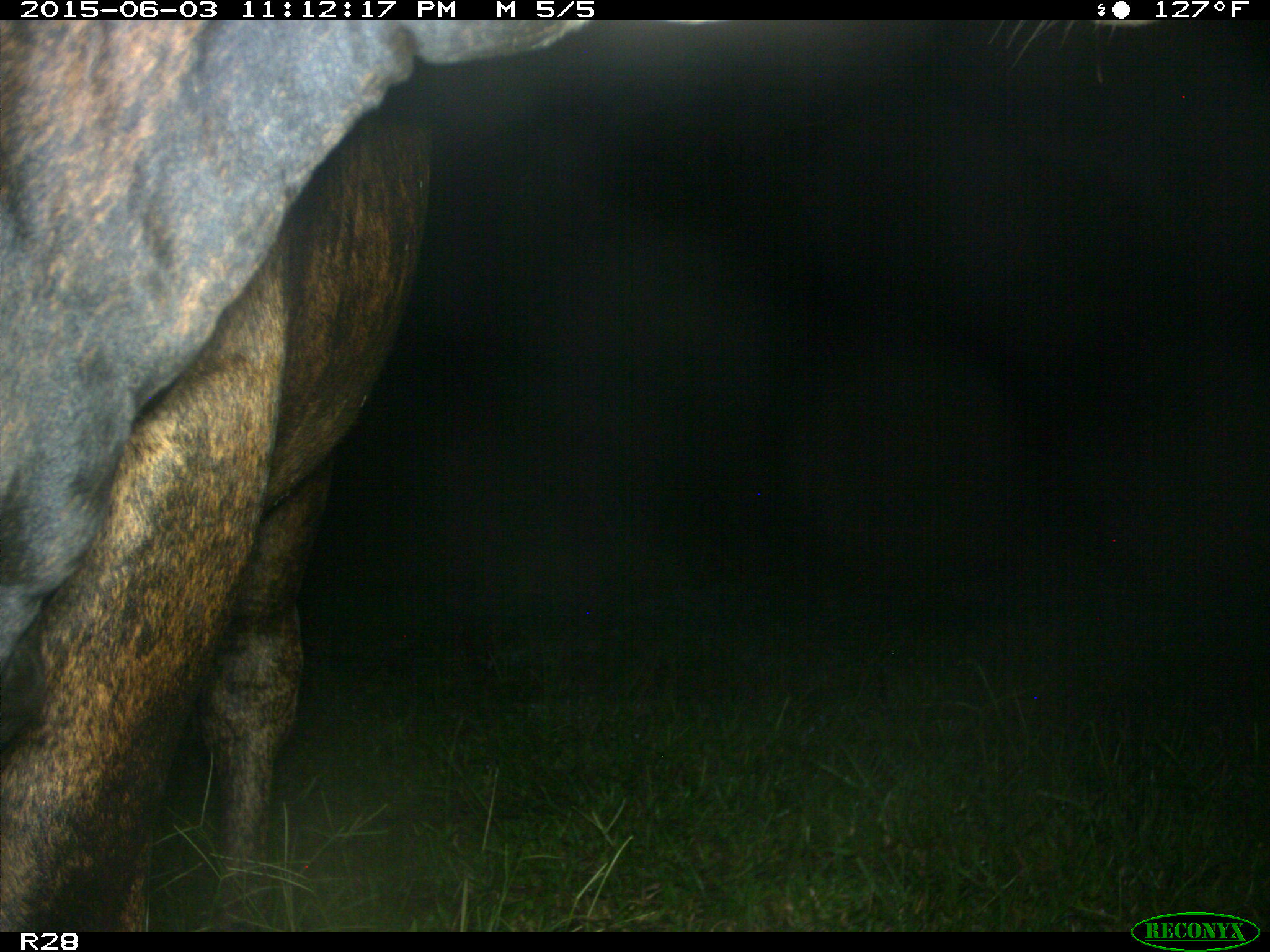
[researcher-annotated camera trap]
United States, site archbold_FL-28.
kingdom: Animalia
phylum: Chordata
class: Mammalia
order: Artiodactyla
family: Bovidae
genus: Bos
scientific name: Bos taurus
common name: domestic cow